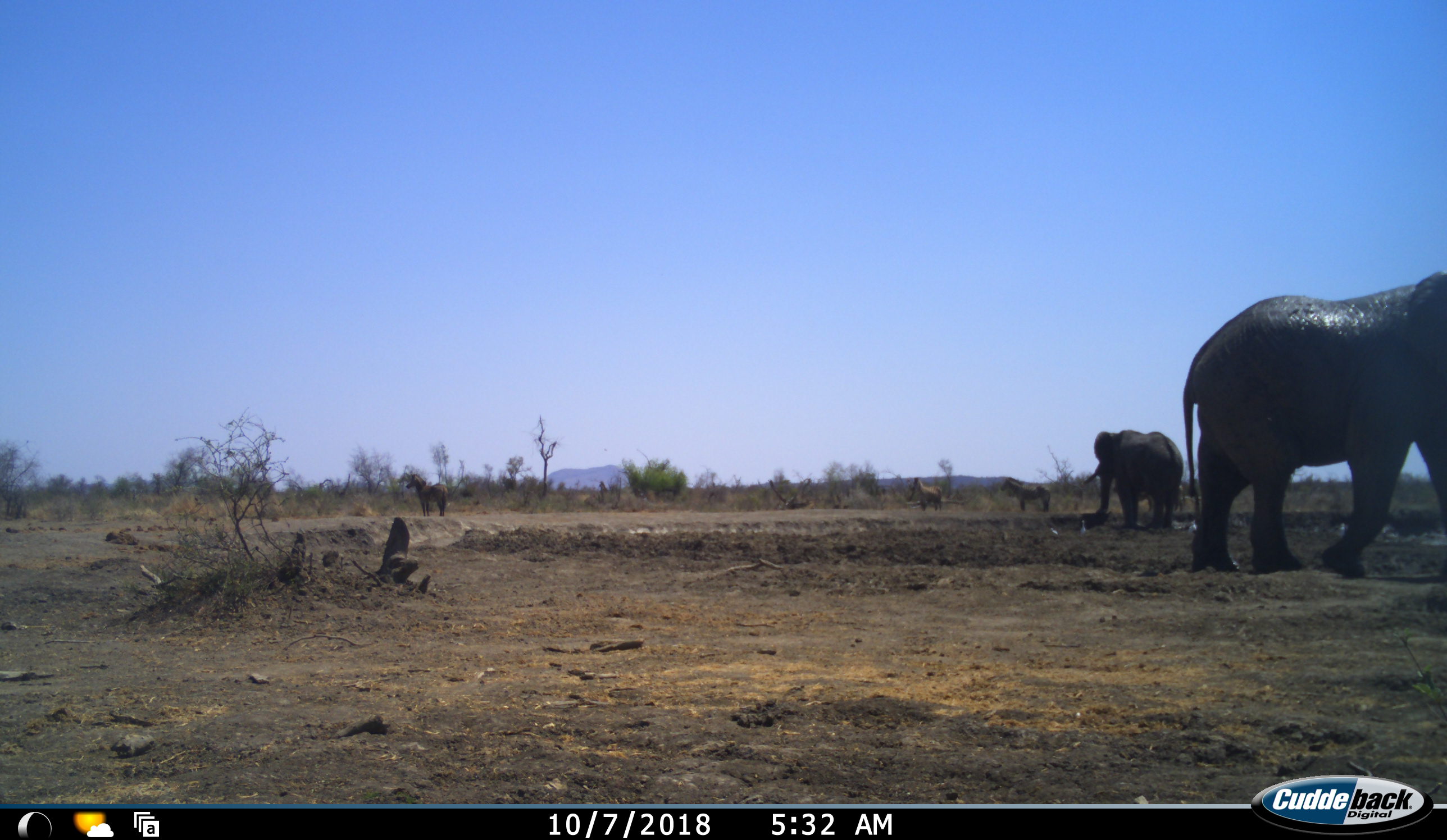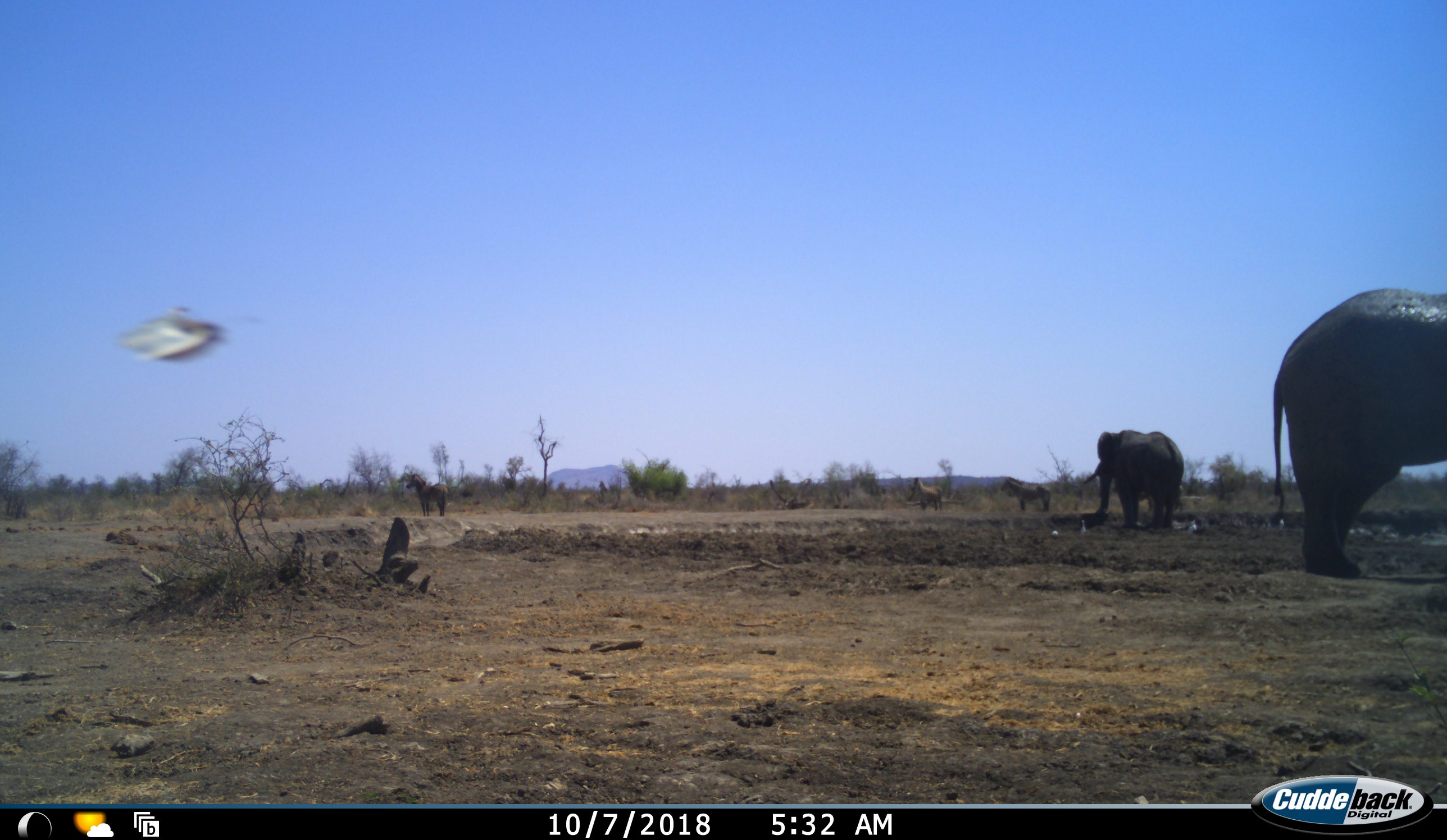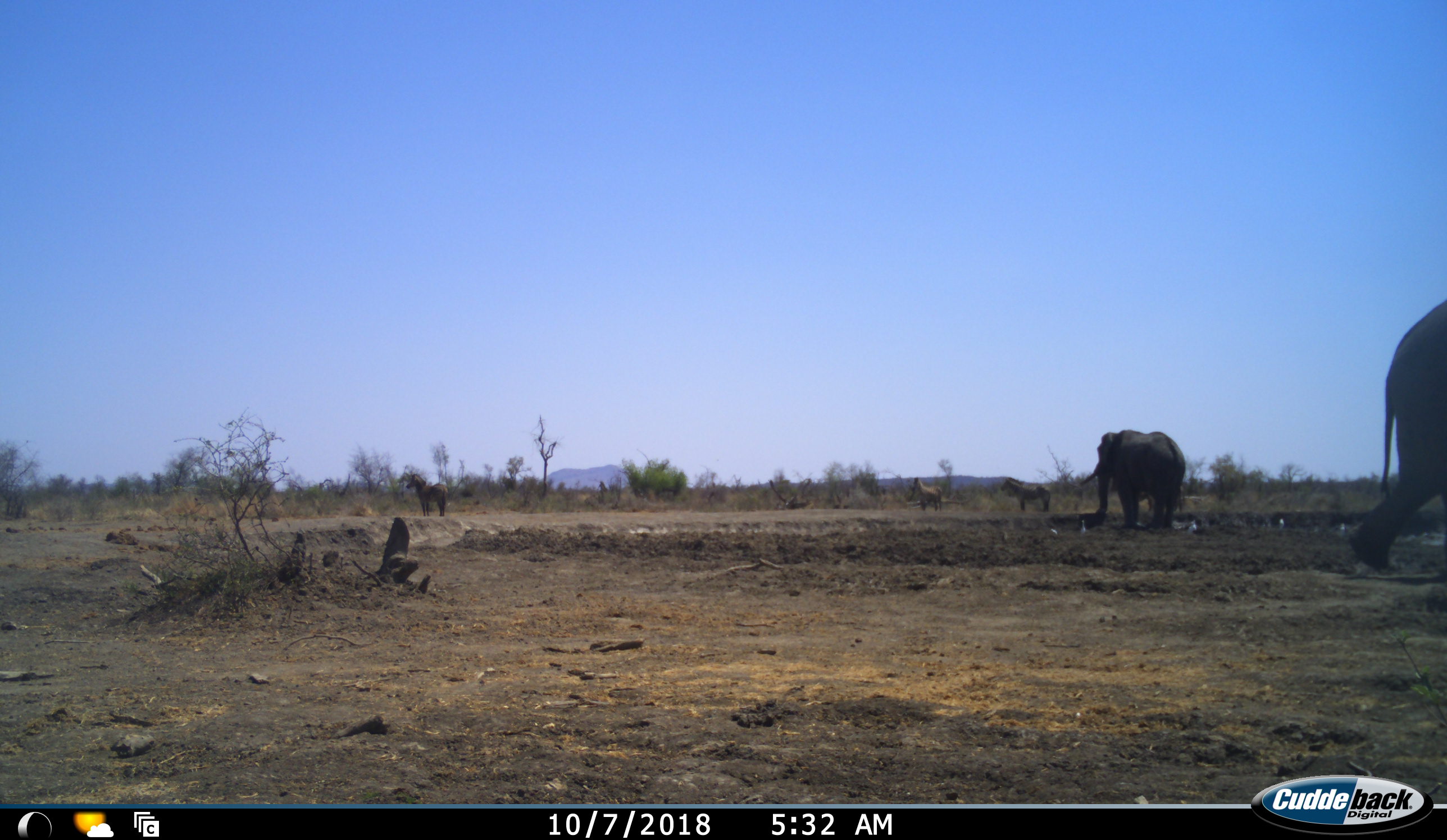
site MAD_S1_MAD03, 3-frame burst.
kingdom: Animalia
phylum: Chordata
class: Mammalia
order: Proboscidea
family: Elephantidae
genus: Loxodonta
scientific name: Loxodonta africana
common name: african bush elephant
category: elephant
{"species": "elephant (african bush elephant) (Loxodonta africana)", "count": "2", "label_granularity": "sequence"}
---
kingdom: Animalia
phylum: Chordata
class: Mammalia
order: Perissodactyla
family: Equidae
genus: Equus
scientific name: Equus quagga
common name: plains zebra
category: zebraplains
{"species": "zebraplains (plains zebra) (Equus quagga)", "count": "3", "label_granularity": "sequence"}